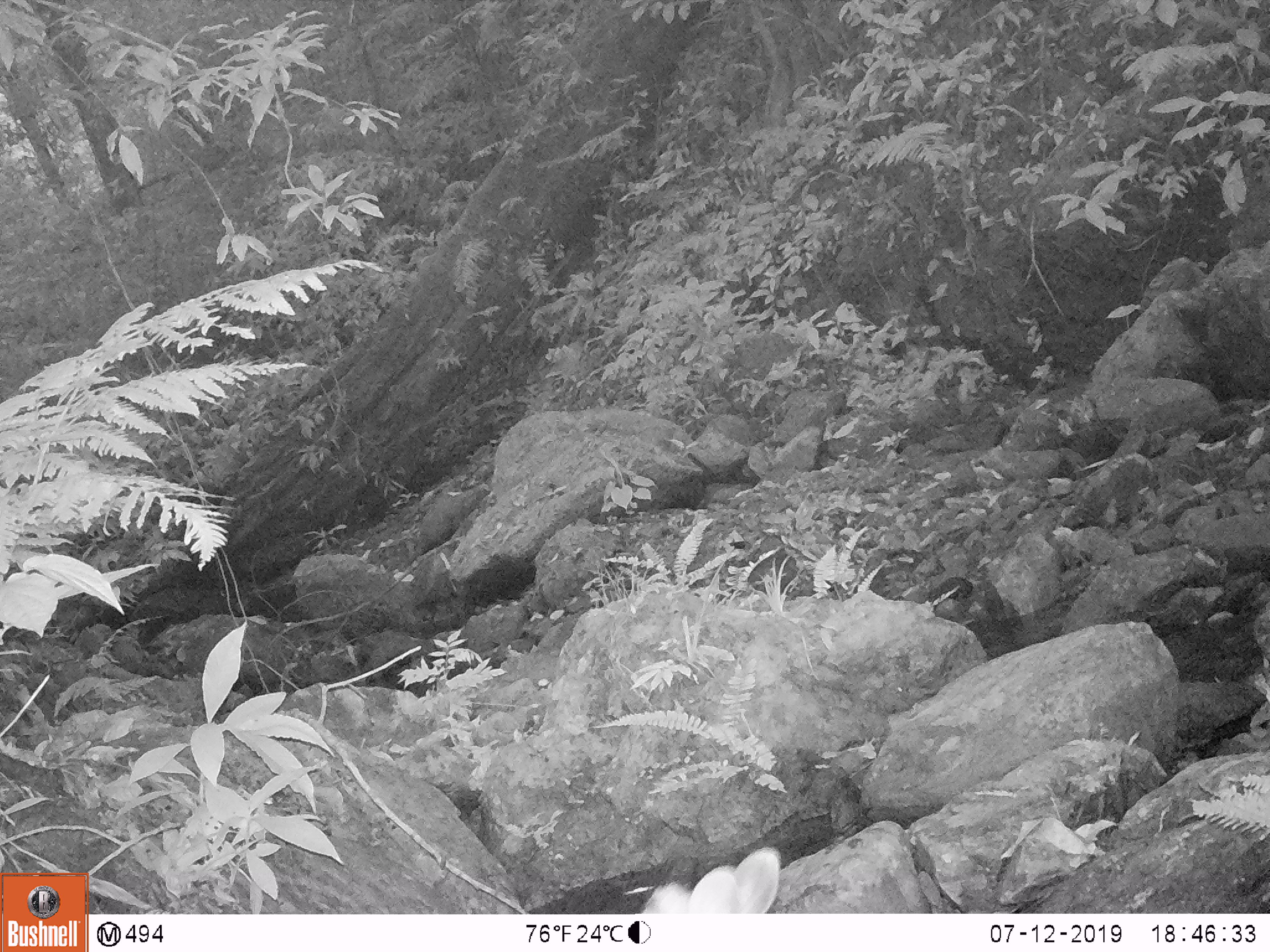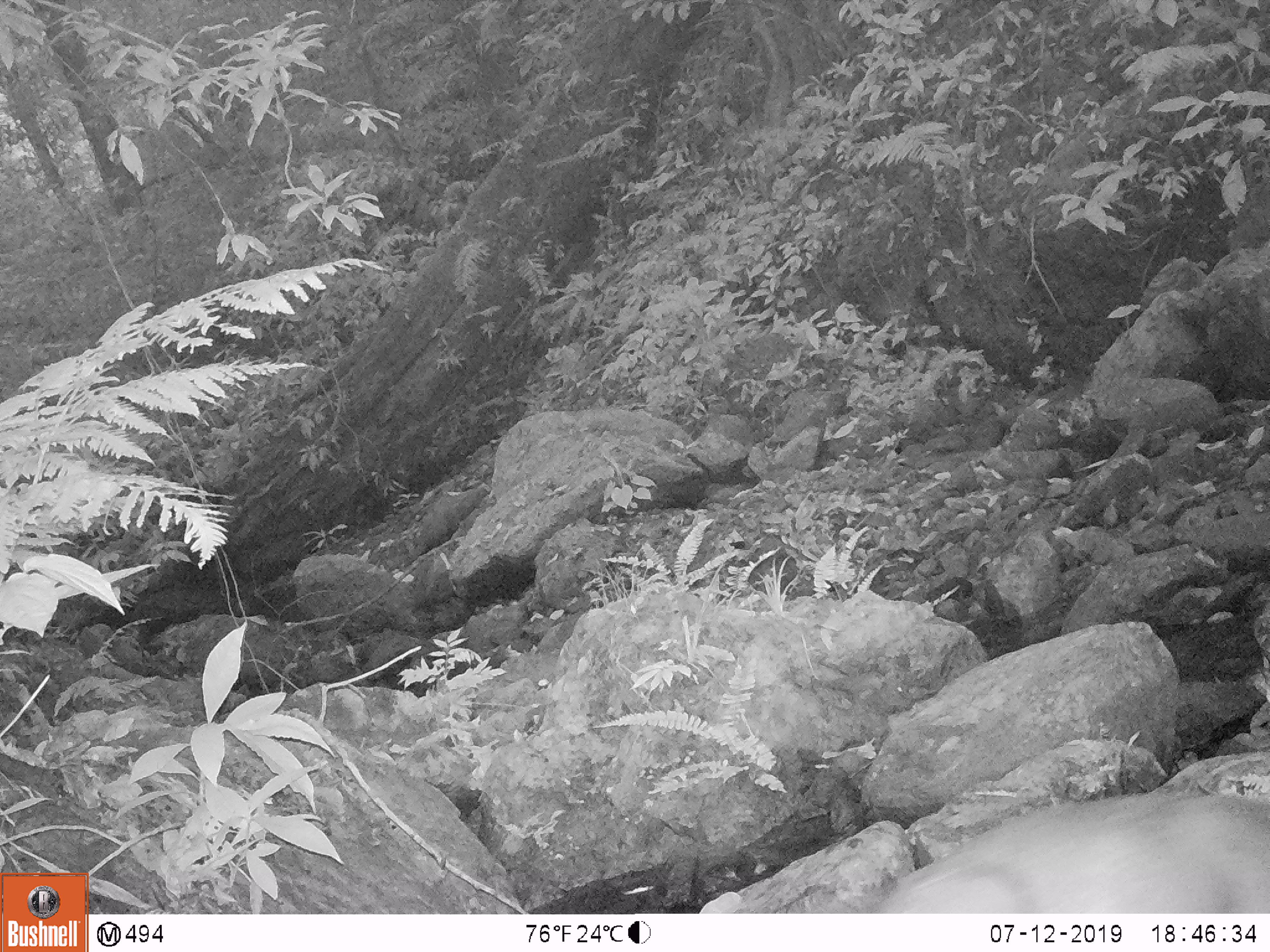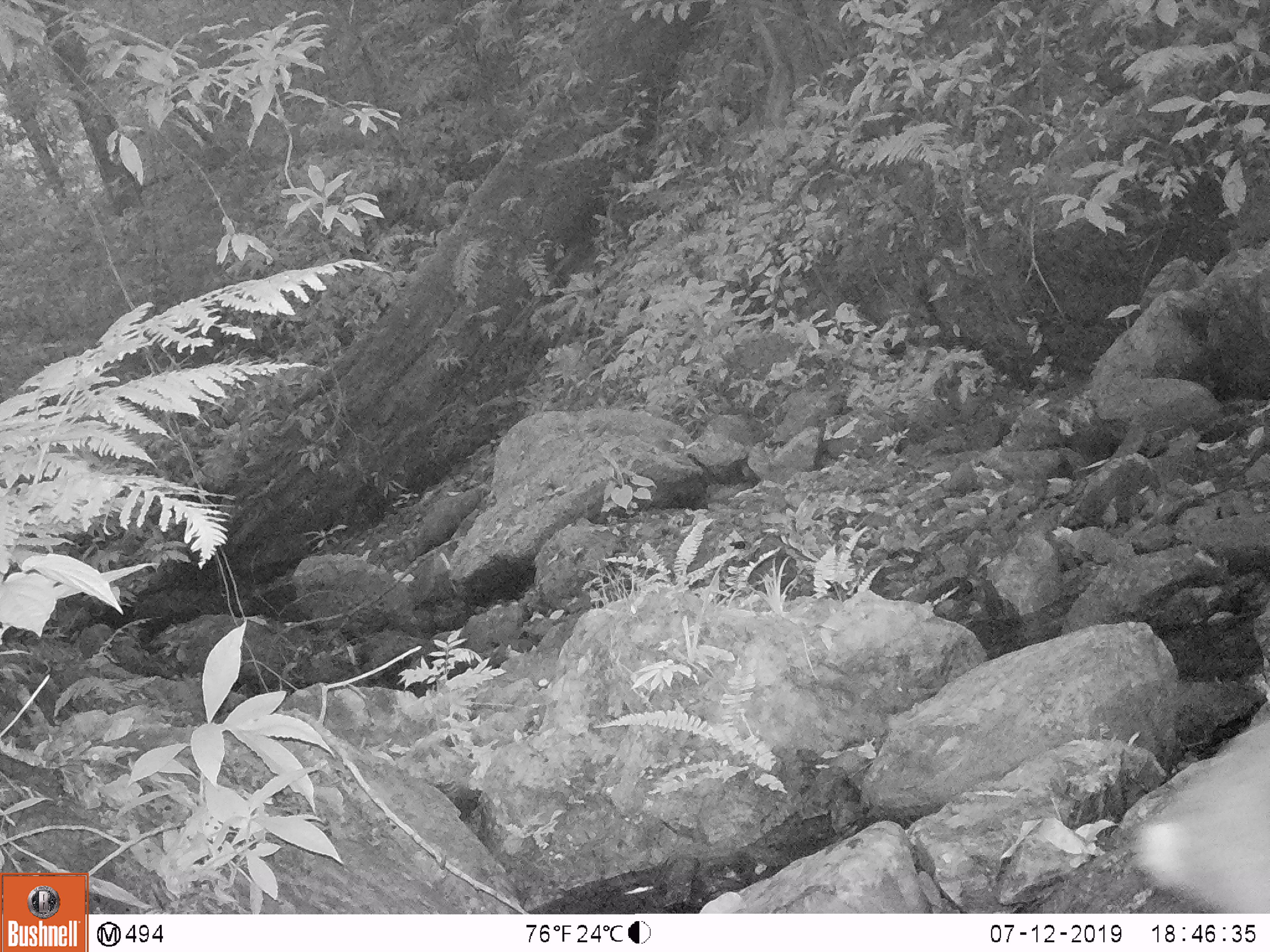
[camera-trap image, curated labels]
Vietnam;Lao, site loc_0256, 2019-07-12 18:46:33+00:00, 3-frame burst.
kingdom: Animalia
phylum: Chordata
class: Mammalia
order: Artiodactyla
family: Cervidae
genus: Muntiacus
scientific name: Muntiacus rooseveltorum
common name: roosevelt's muntjac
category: roosevelts muntjac group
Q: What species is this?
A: Roosevelts muntjac group (roosevelt's muntjac) (Muntiacus rooseveltorum).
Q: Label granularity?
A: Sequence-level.